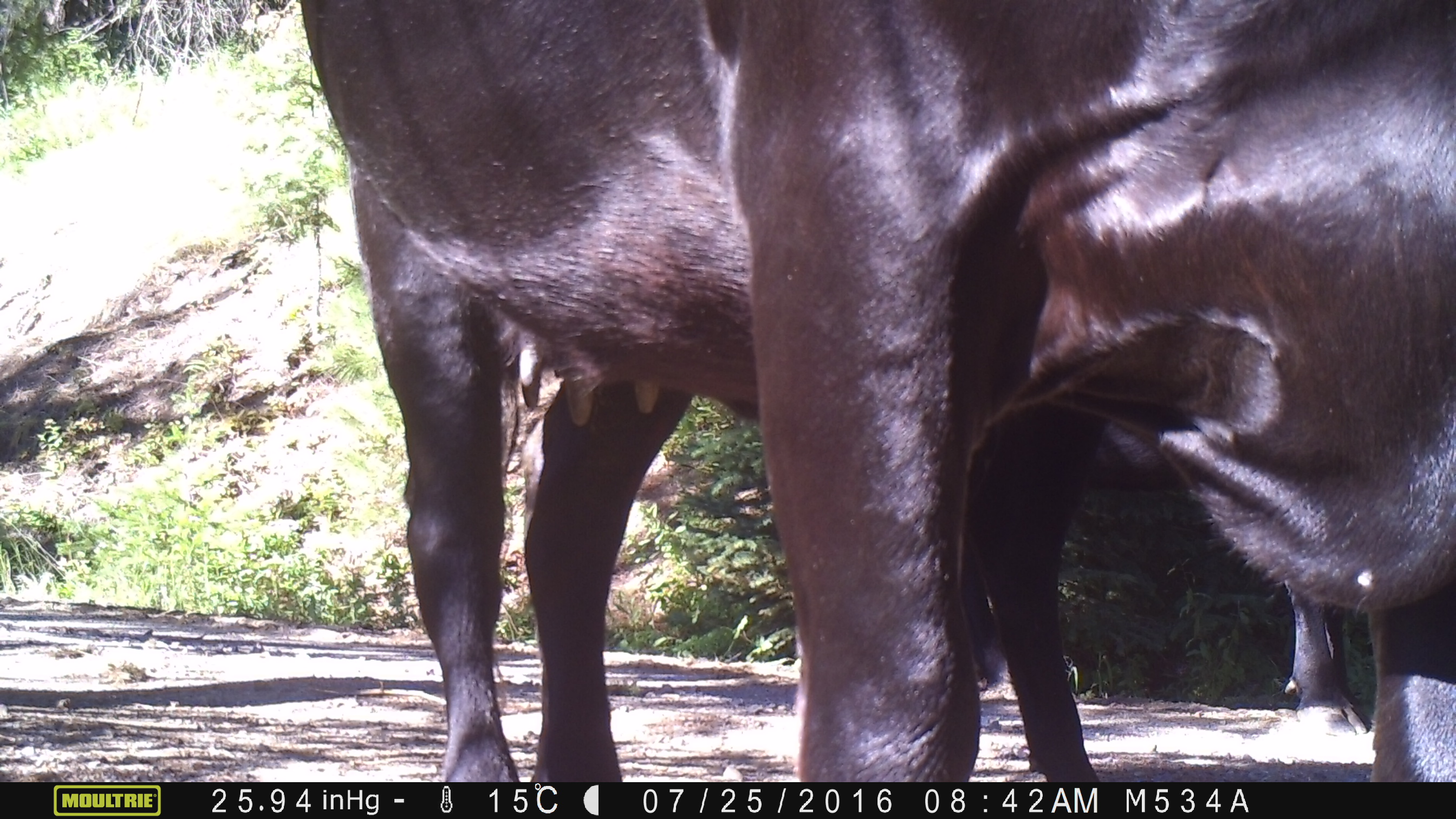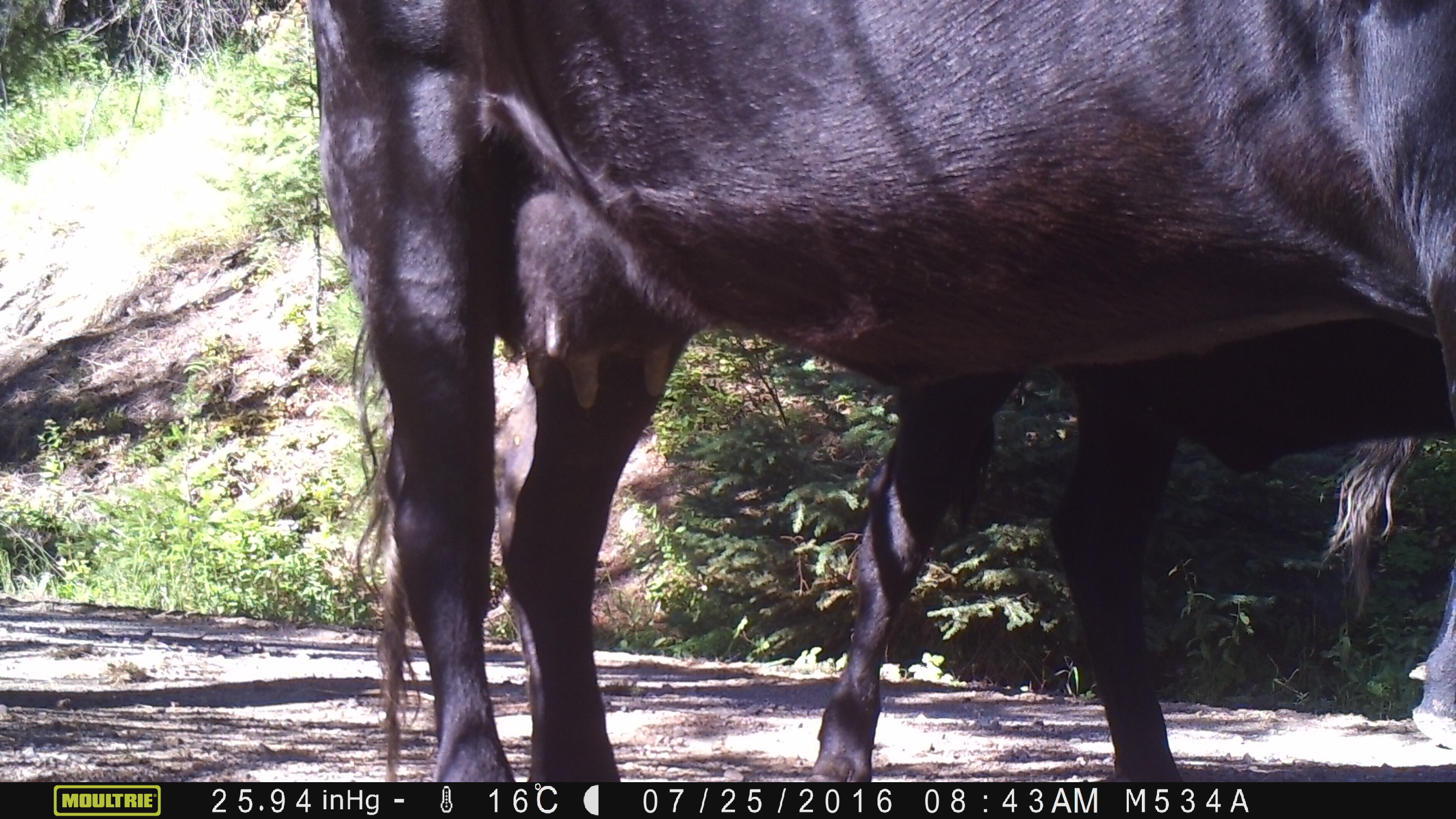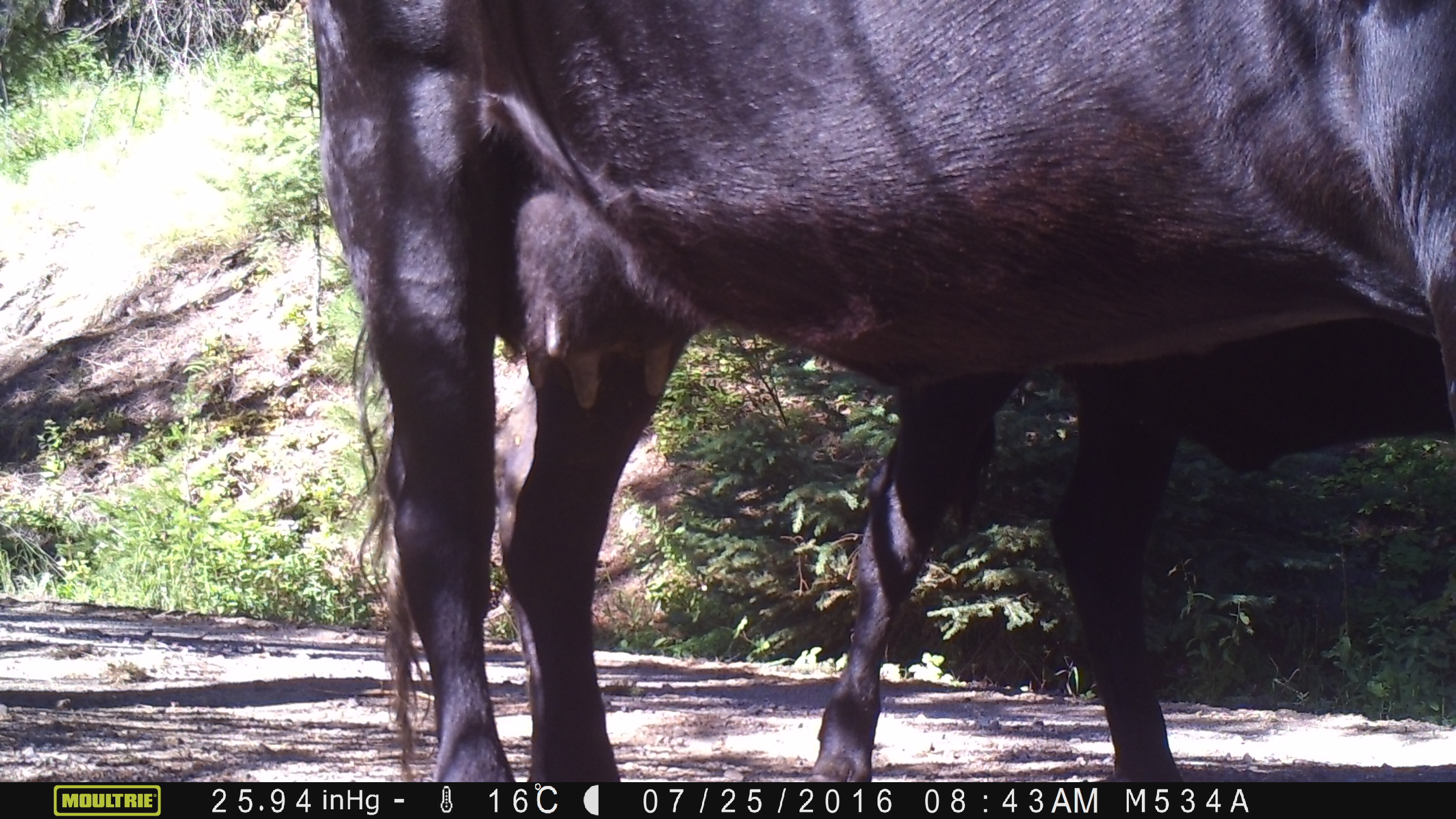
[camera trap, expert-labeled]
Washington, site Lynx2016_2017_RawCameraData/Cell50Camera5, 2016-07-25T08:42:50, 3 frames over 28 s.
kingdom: Animalia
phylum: Chordata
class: Mammalia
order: Artiodactyla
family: Bovidae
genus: Bos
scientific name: Bos taurus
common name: domestic cattle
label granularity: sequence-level